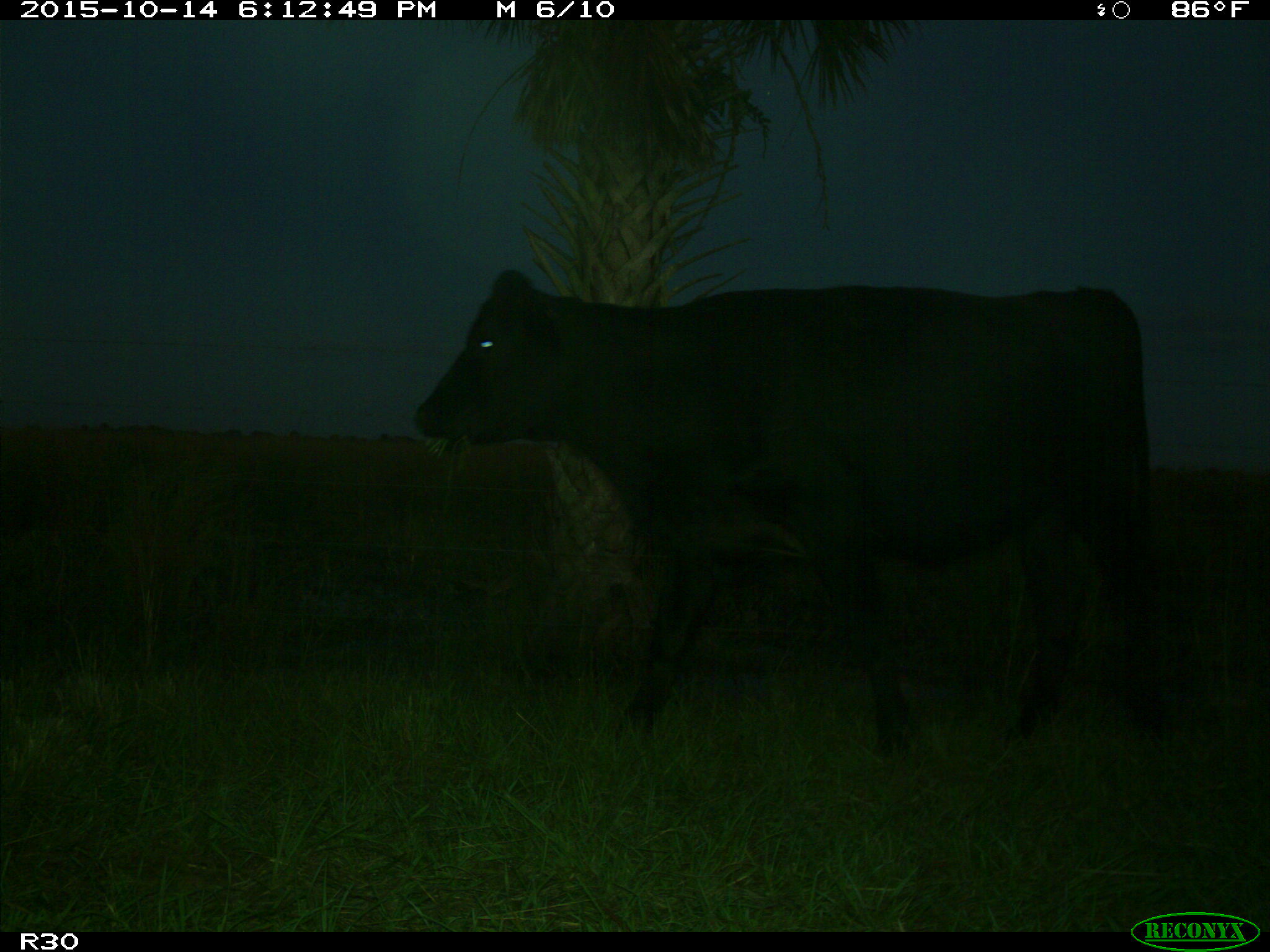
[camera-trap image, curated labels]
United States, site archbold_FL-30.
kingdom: Animalia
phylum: Chordata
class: Mammalia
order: Artiodactyla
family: Bovidae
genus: Bos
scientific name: Bos taurus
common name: domestic cow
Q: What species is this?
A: Bos taurus (domestic cow).